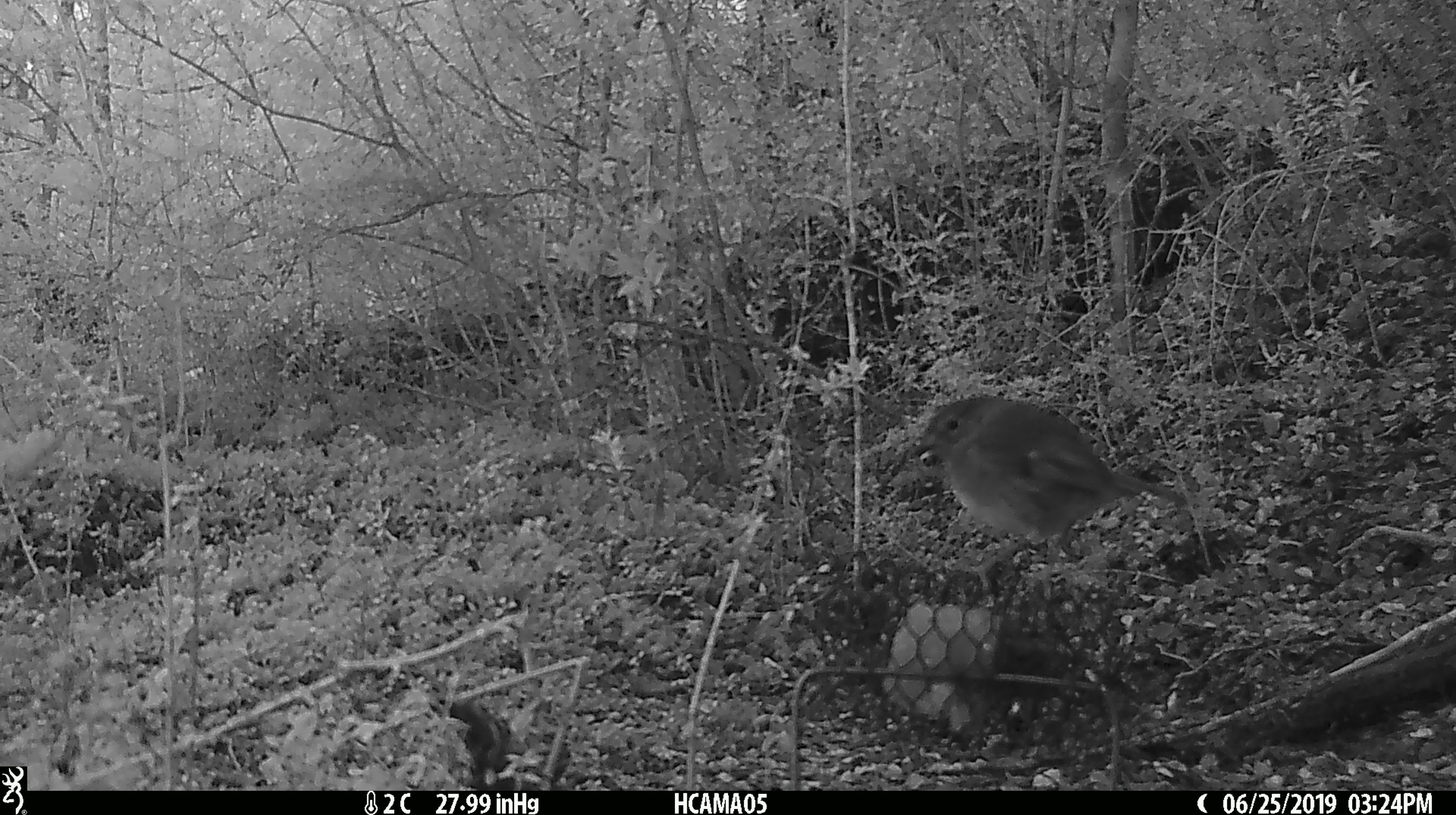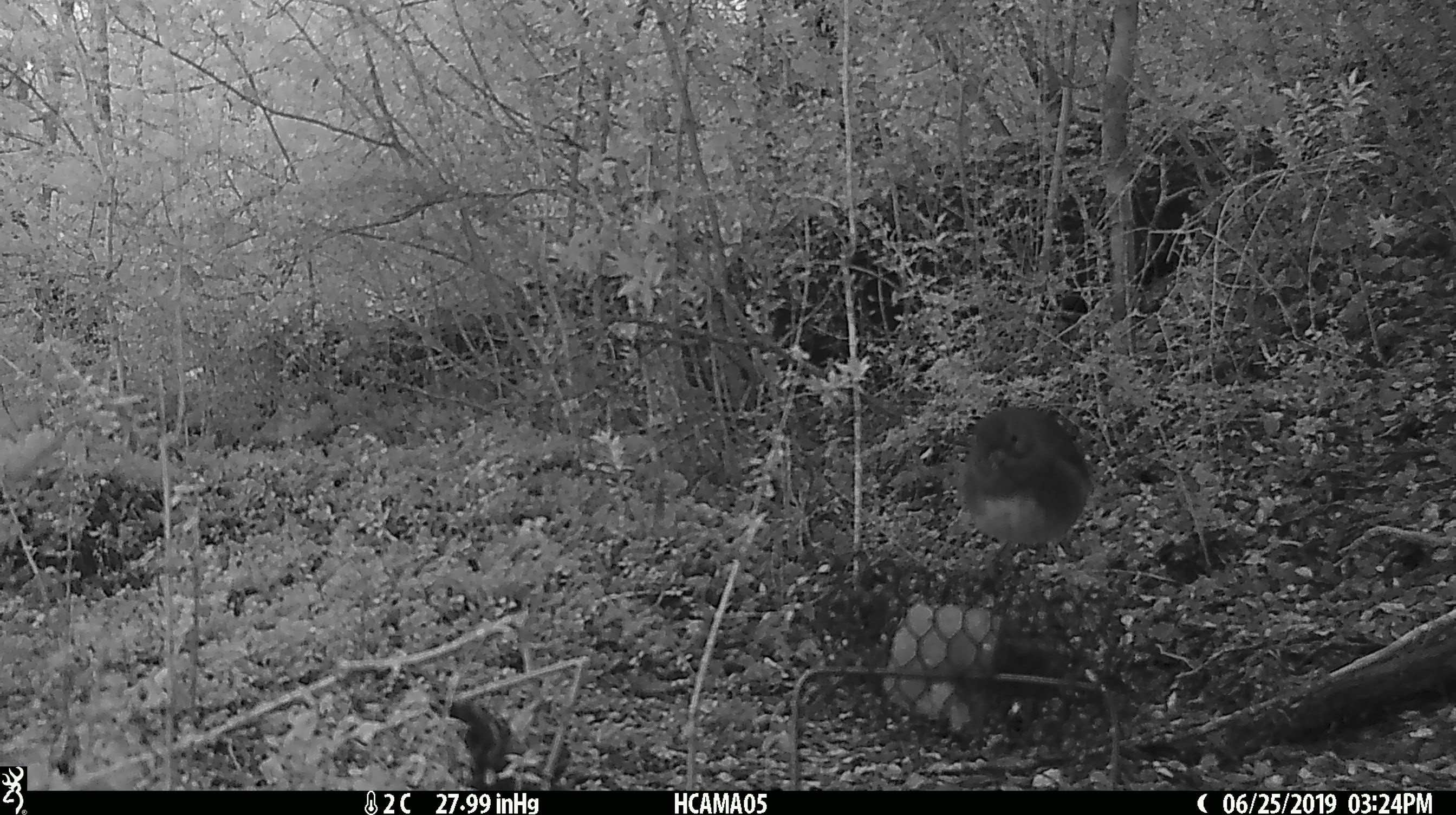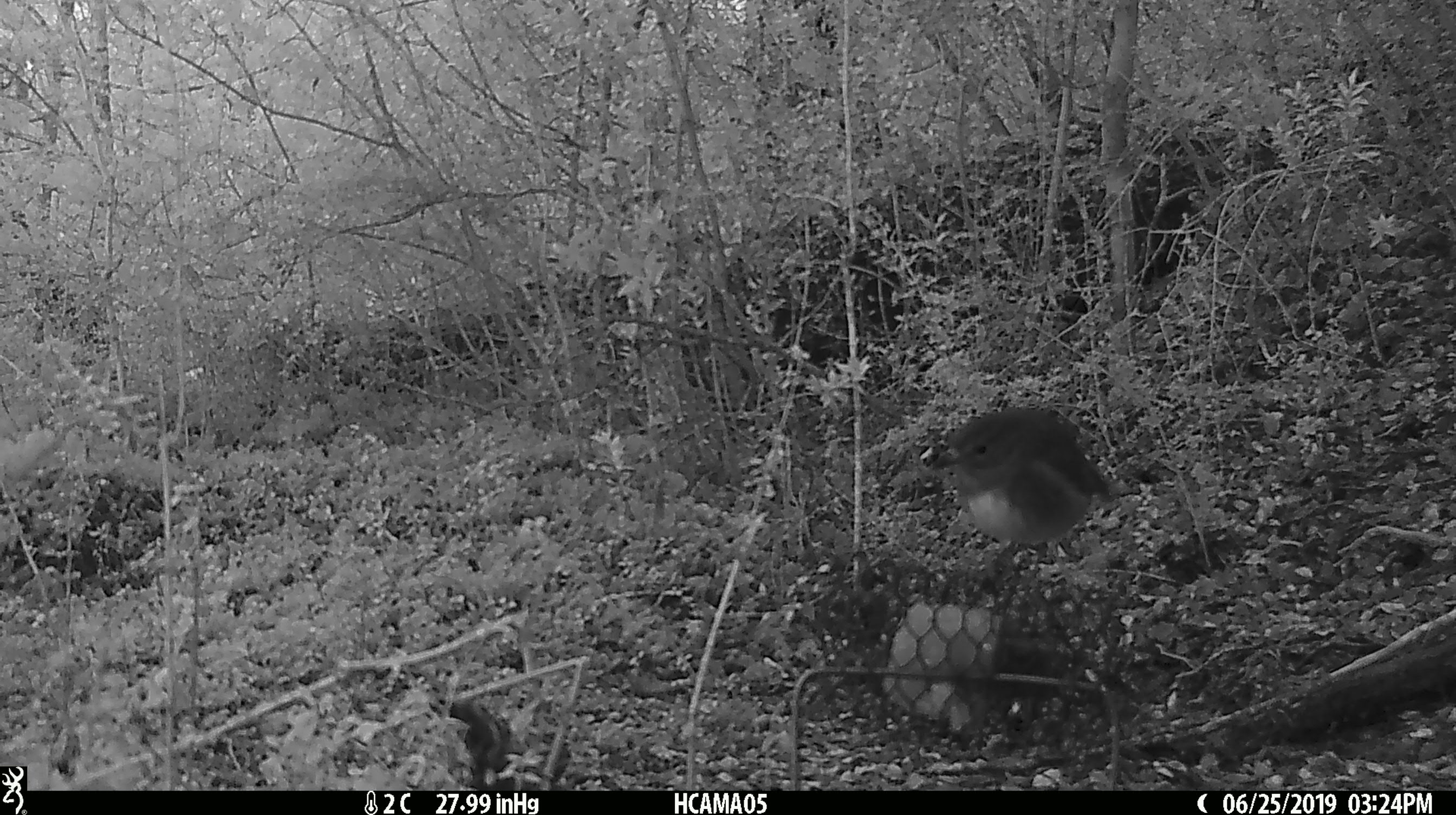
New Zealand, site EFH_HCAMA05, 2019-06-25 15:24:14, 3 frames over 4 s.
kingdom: Animalia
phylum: Chordata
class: Aves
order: Passeriformes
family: Petroicidae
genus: Petroica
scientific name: Petroica australis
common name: new zealand robin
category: robin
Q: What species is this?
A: Robin (new zealand robin) (Petroica australis).